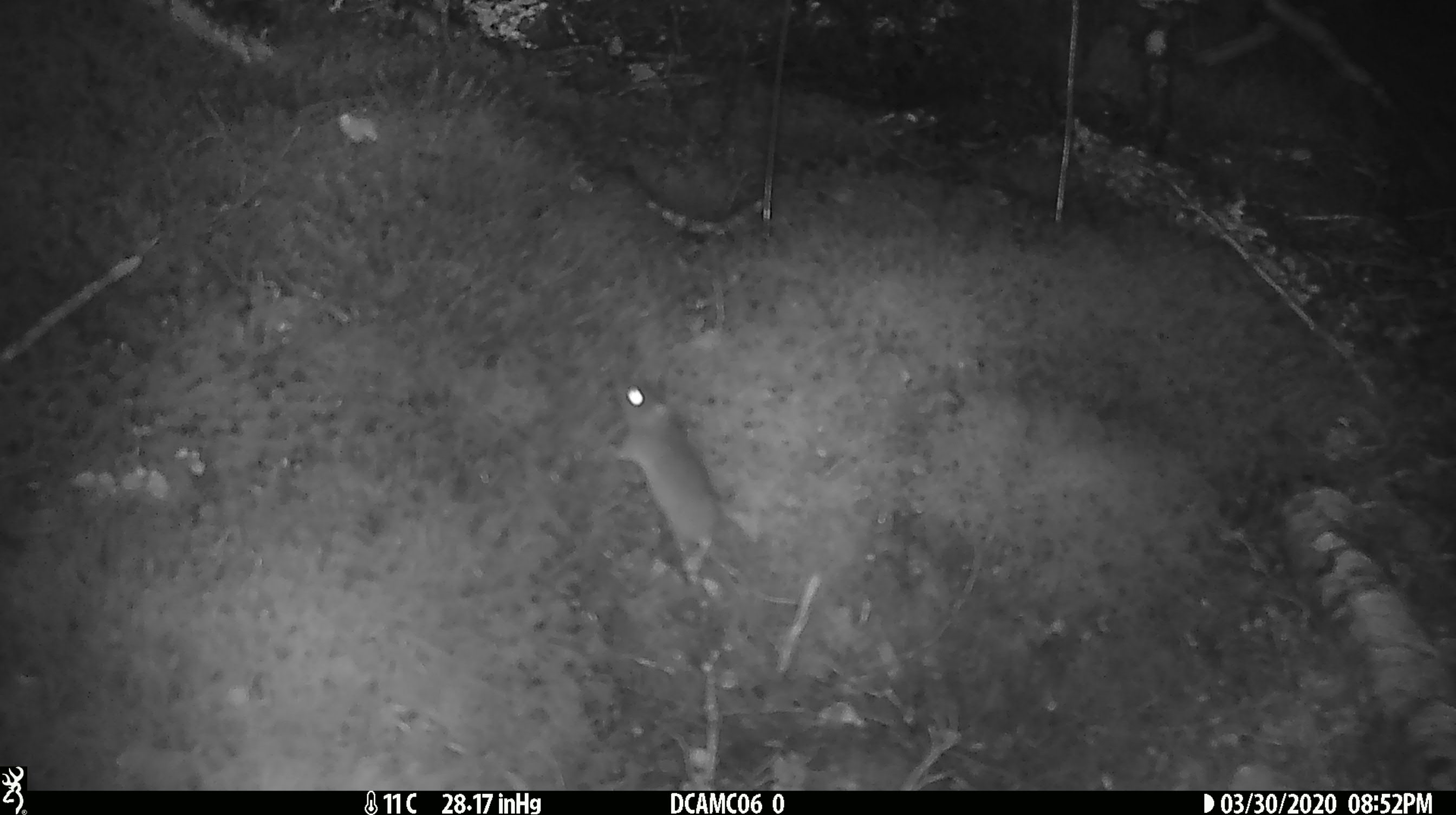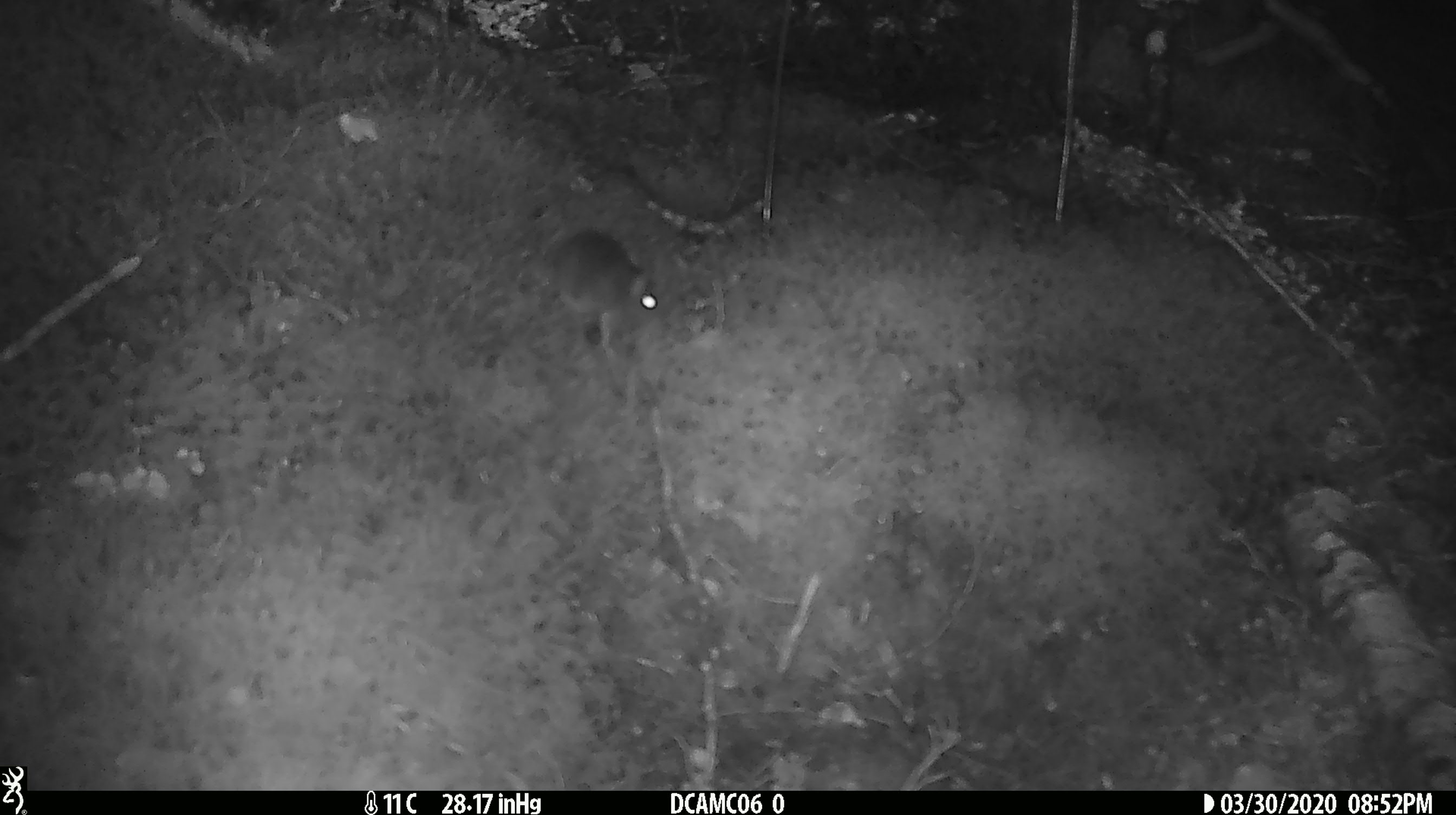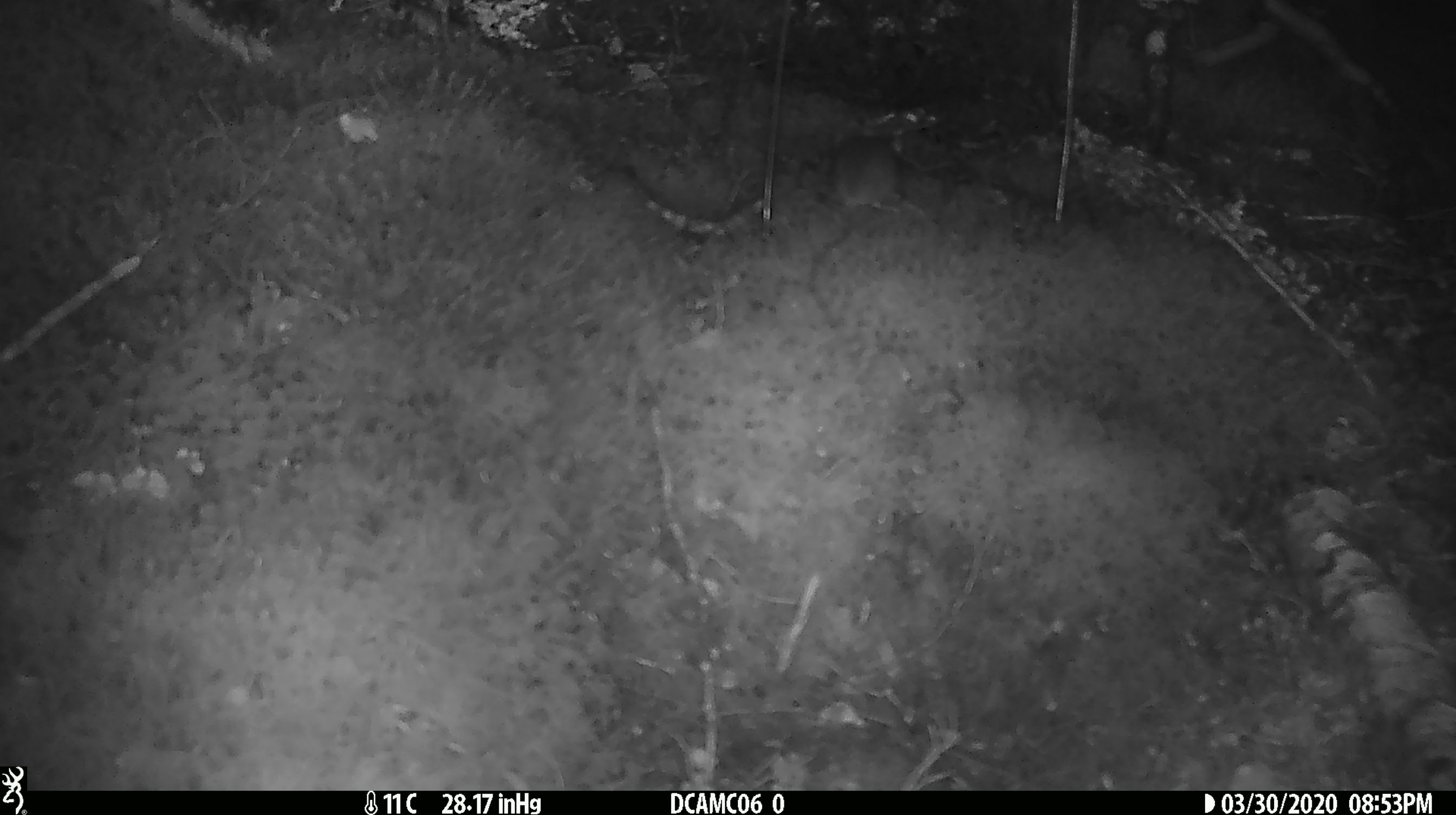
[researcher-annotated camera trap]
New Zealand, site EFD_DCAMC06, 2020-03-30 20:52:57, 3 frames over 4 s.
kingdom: Animalia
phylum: Chordata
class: Mammalia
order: Rodentia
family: Muridae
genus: Mus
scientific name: Mus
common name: mouse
Mouse (Mus).